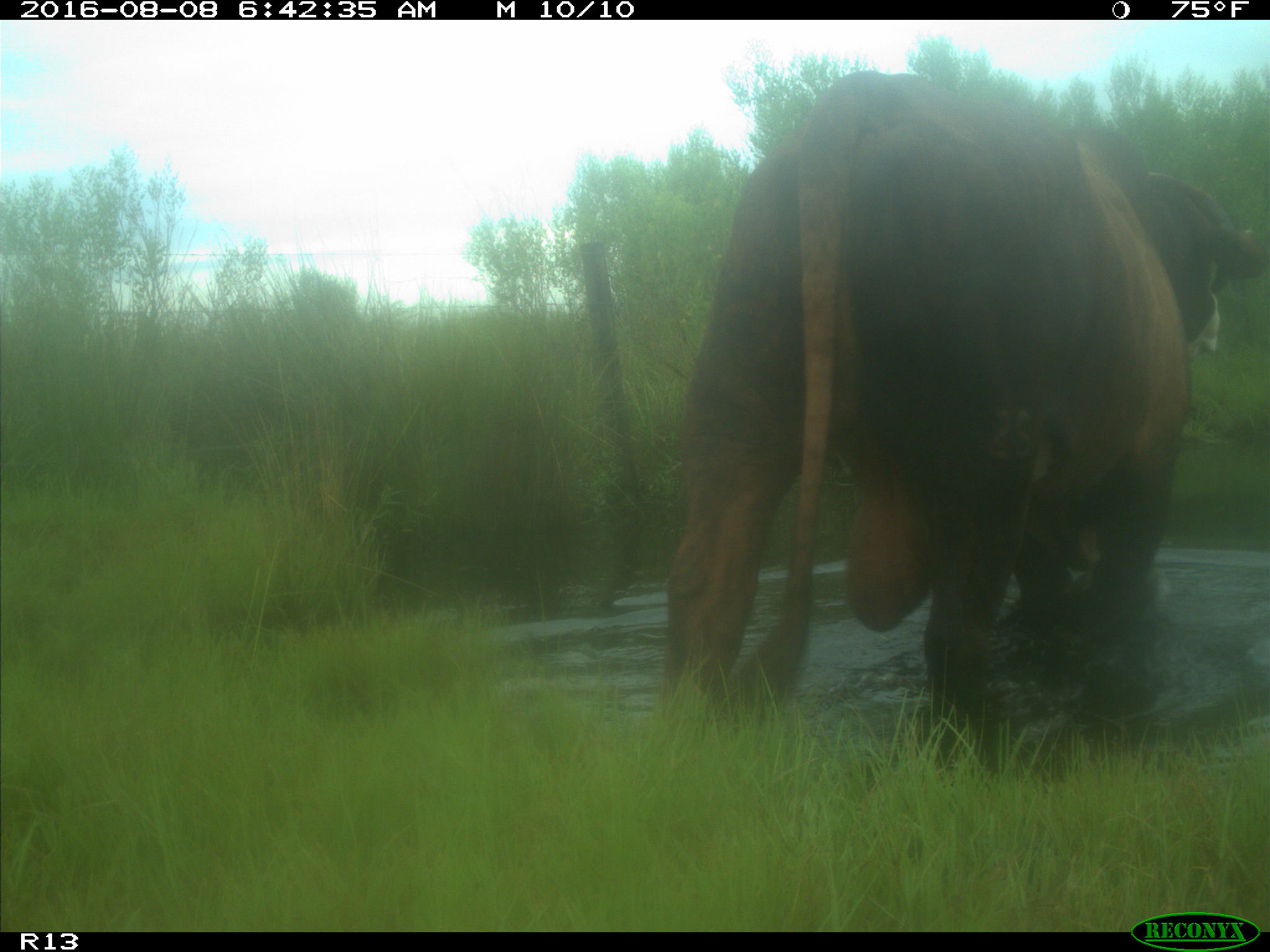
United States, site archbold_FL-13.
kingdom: Animalia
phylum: Chordata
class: Mammalia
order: Artiodactyla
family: Bovidae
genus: Bos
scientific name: Bos taurus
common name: domestic cow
Bos taurus (domestic cow).